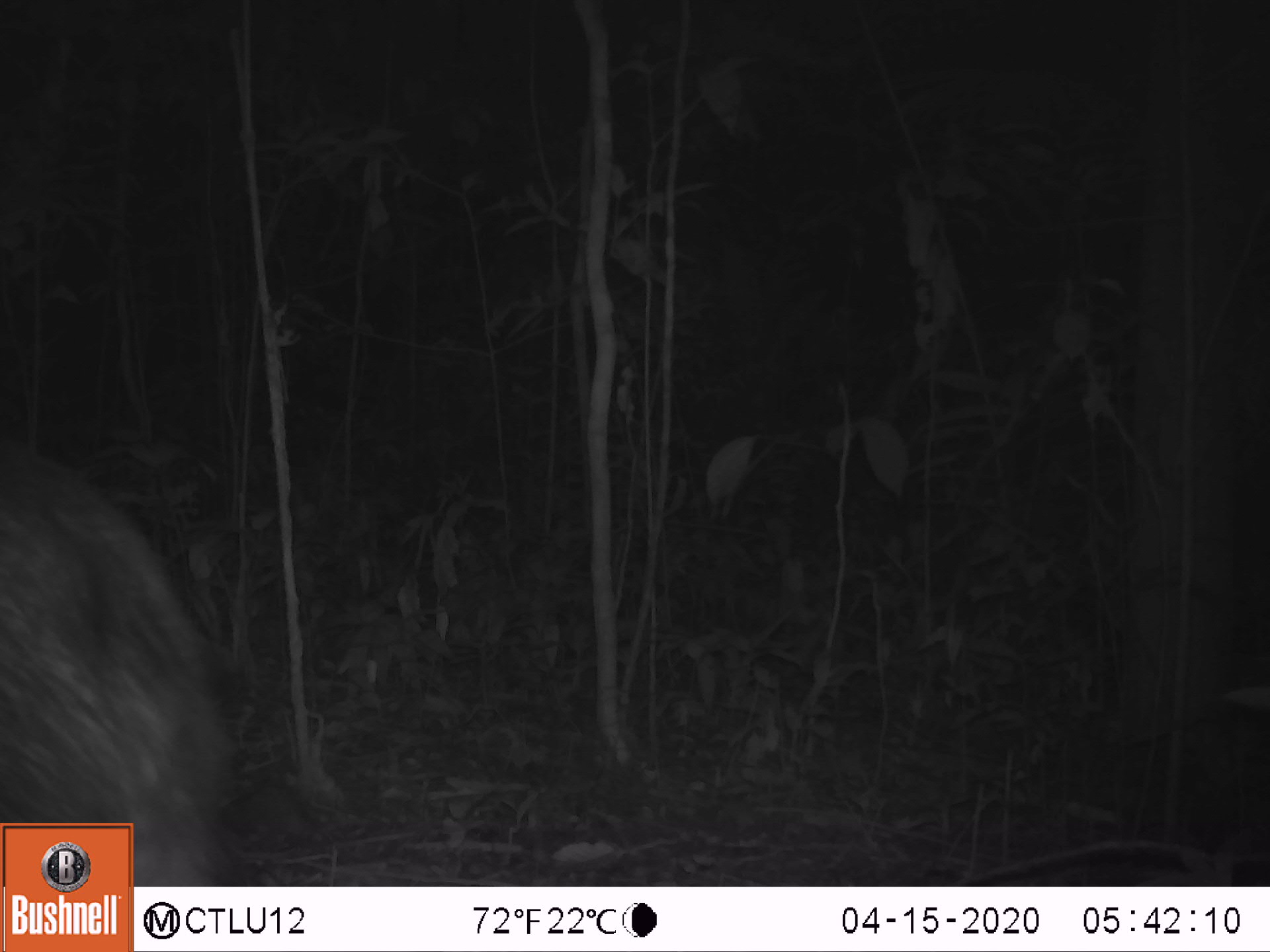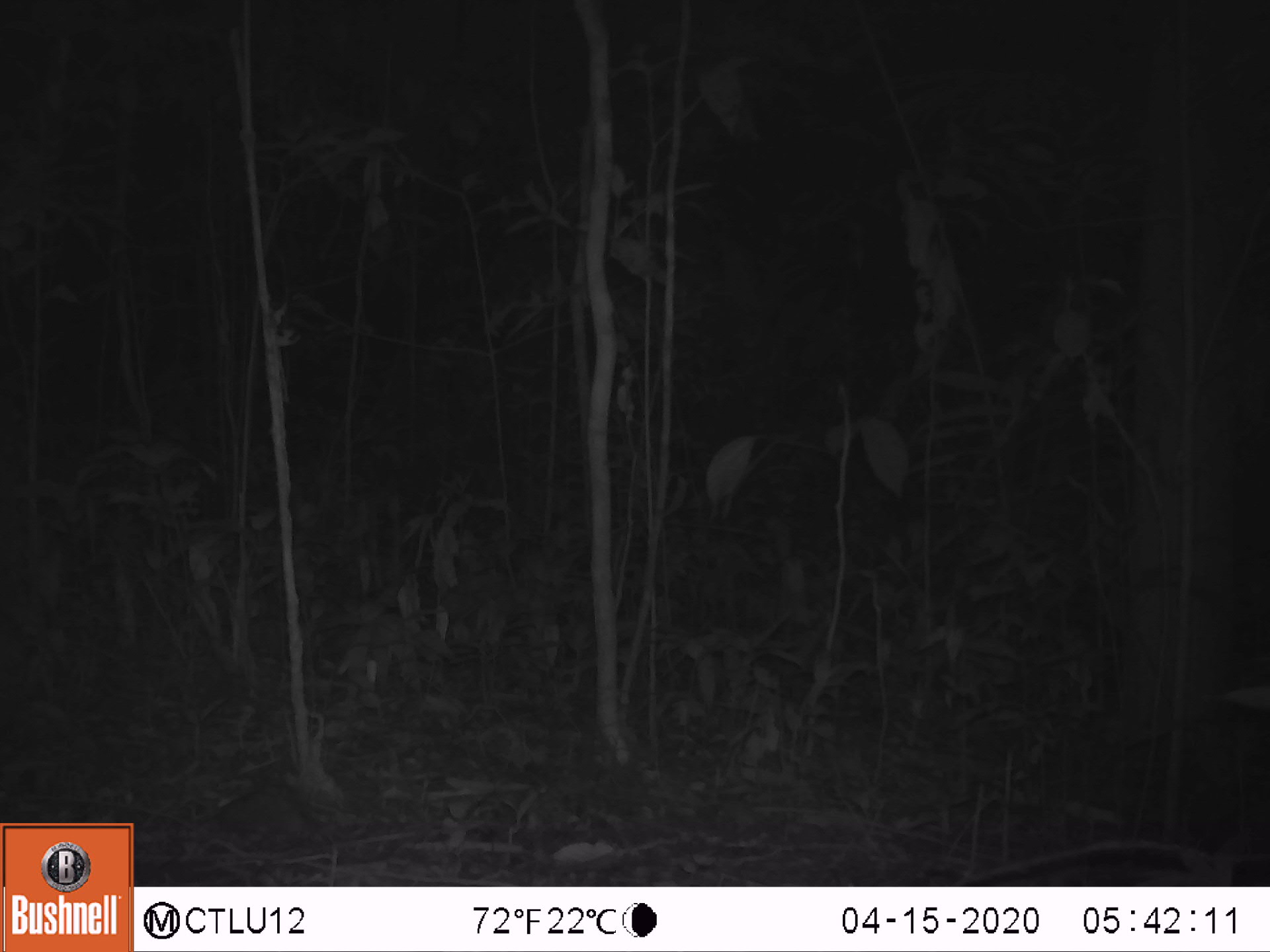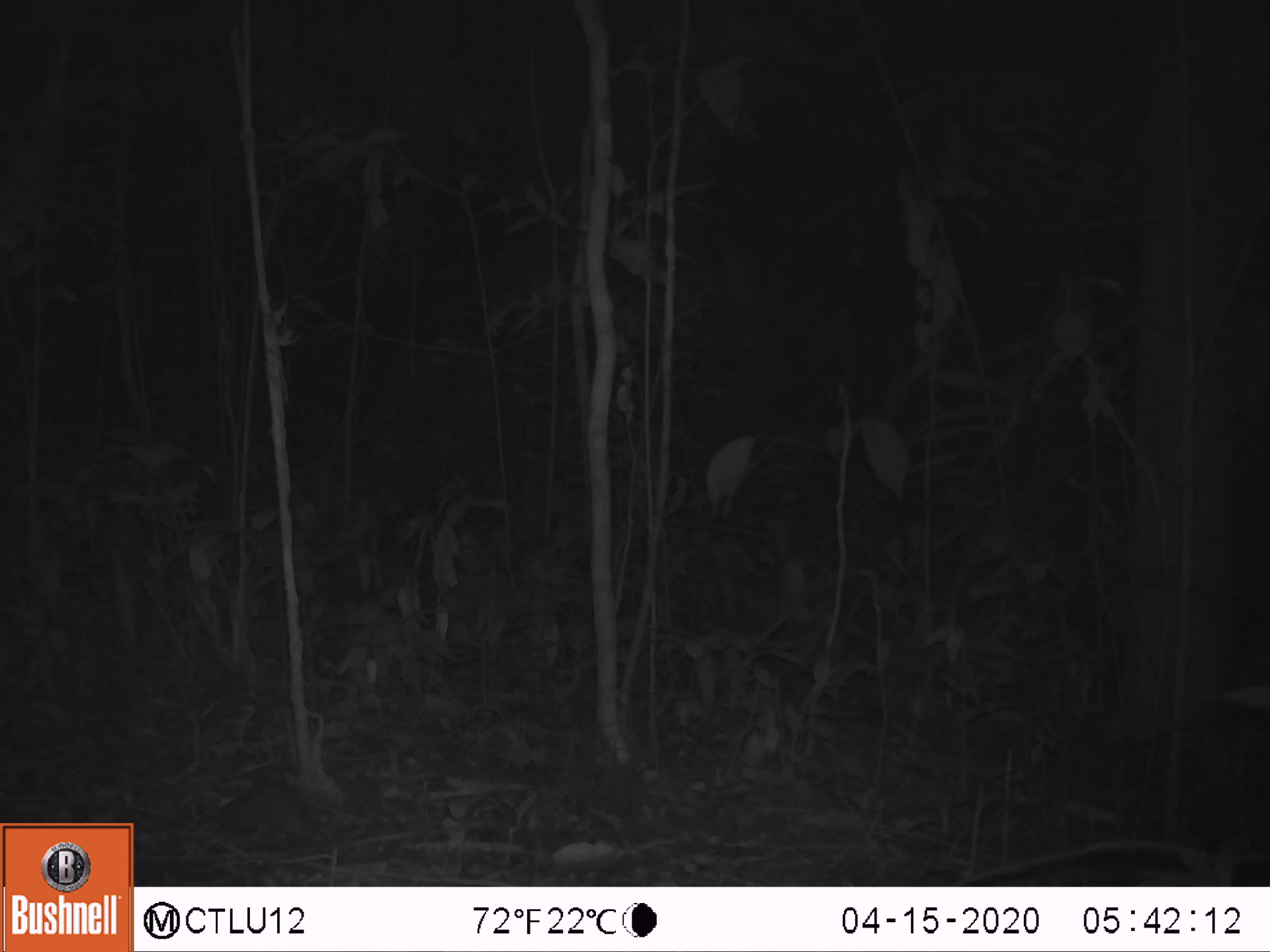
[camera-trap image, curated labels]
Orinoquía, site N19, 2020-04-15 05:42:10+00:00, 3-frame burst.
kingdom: Animalia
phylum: Chordata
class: Mammalia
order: Artiodactyla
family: Tayassuidae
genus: Pecari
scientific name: Pecari tajacu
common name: collared peccary